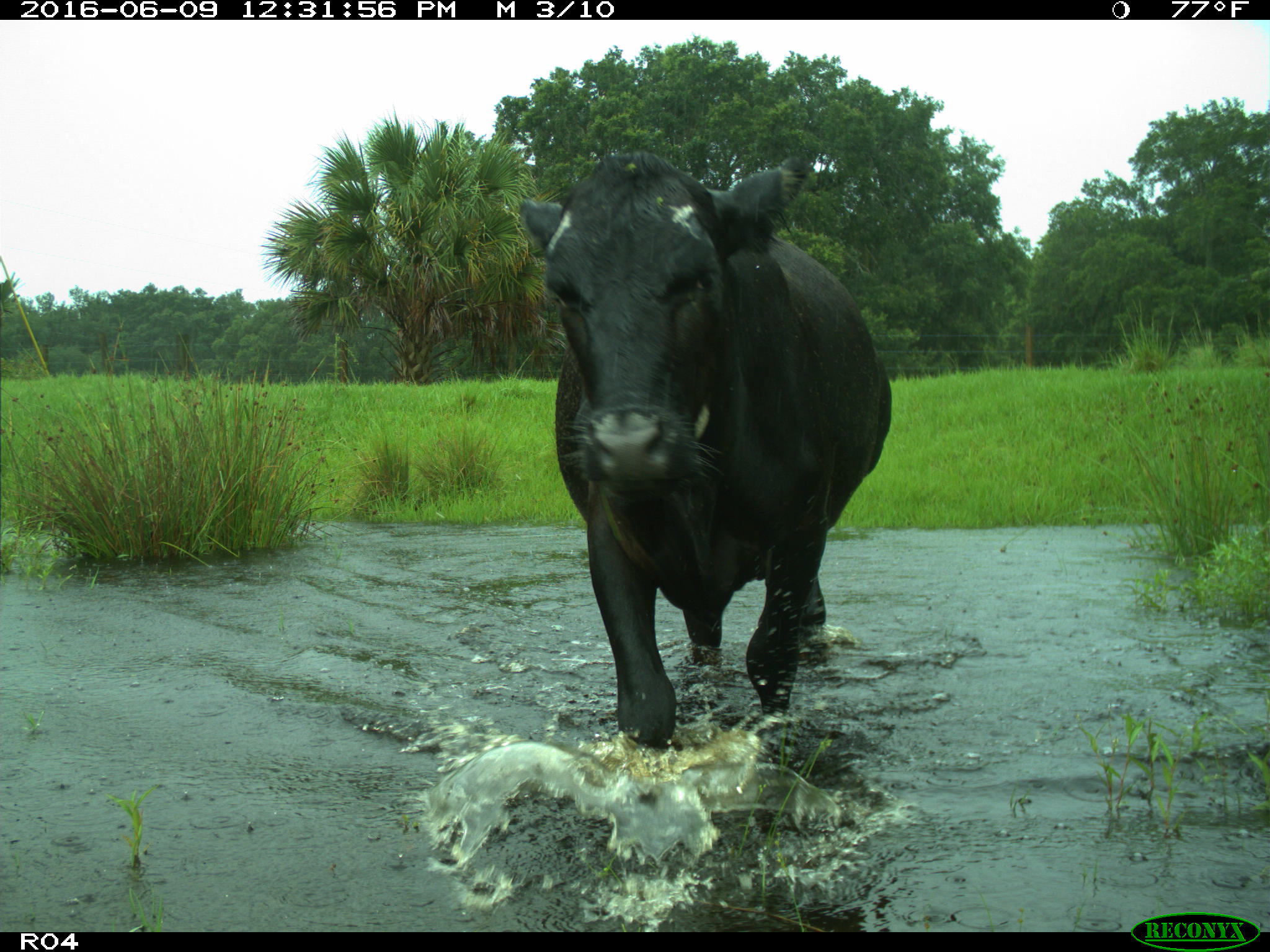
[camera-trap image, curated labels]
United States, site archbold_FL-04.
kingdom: Animalia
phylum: Chordata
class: Mammalia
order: Artiodactyla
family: Bovidae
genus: Bos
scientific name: Bos taurus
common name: domestic cow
Bos taurus (domestic cow).